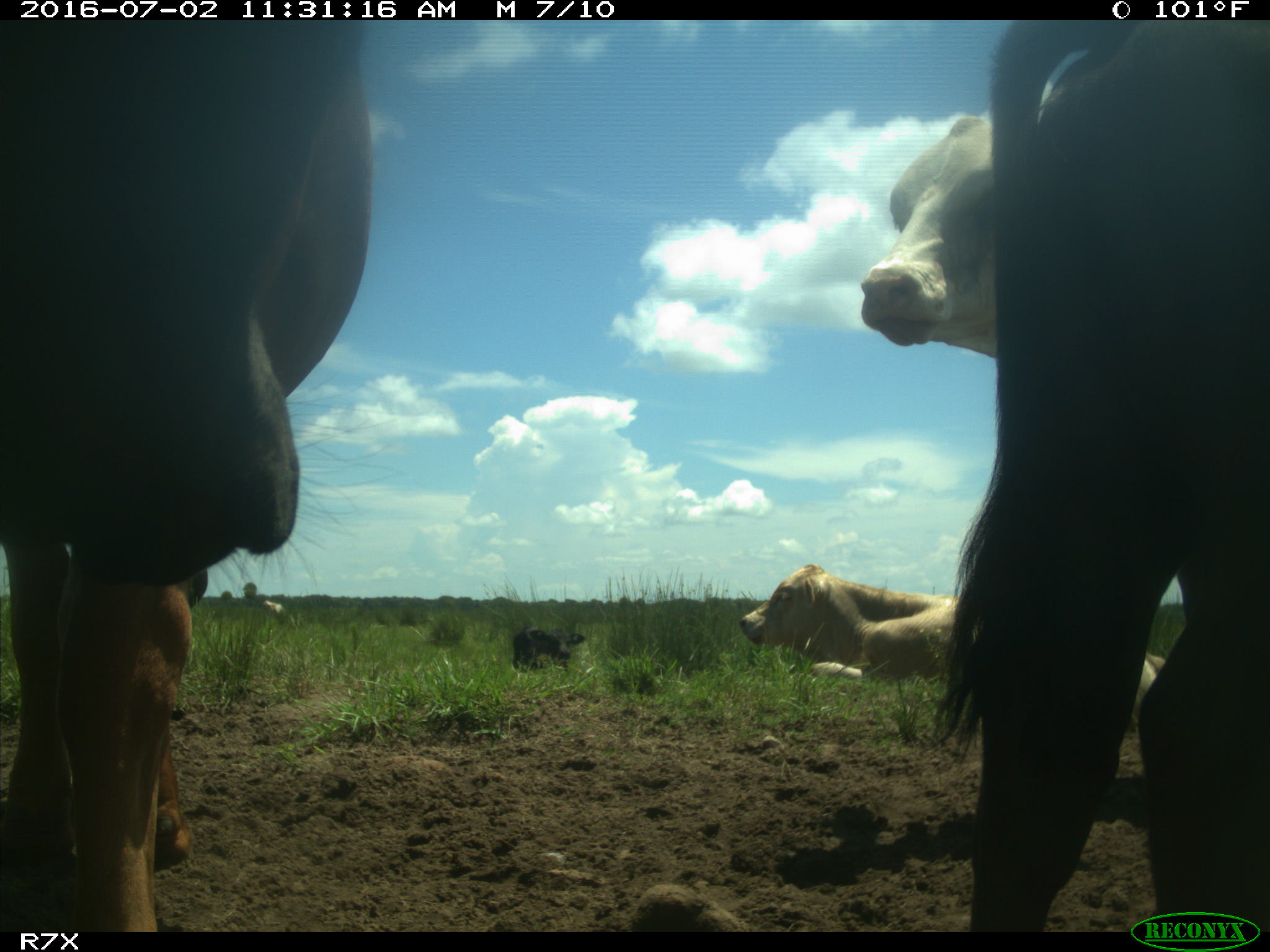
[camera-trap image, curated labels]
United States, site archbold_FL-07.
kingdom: Animalia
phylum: Chordata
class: Mammalia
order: Artiodactyla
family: Bovidae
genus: Bos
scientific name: Bos taurus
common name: domestic cow